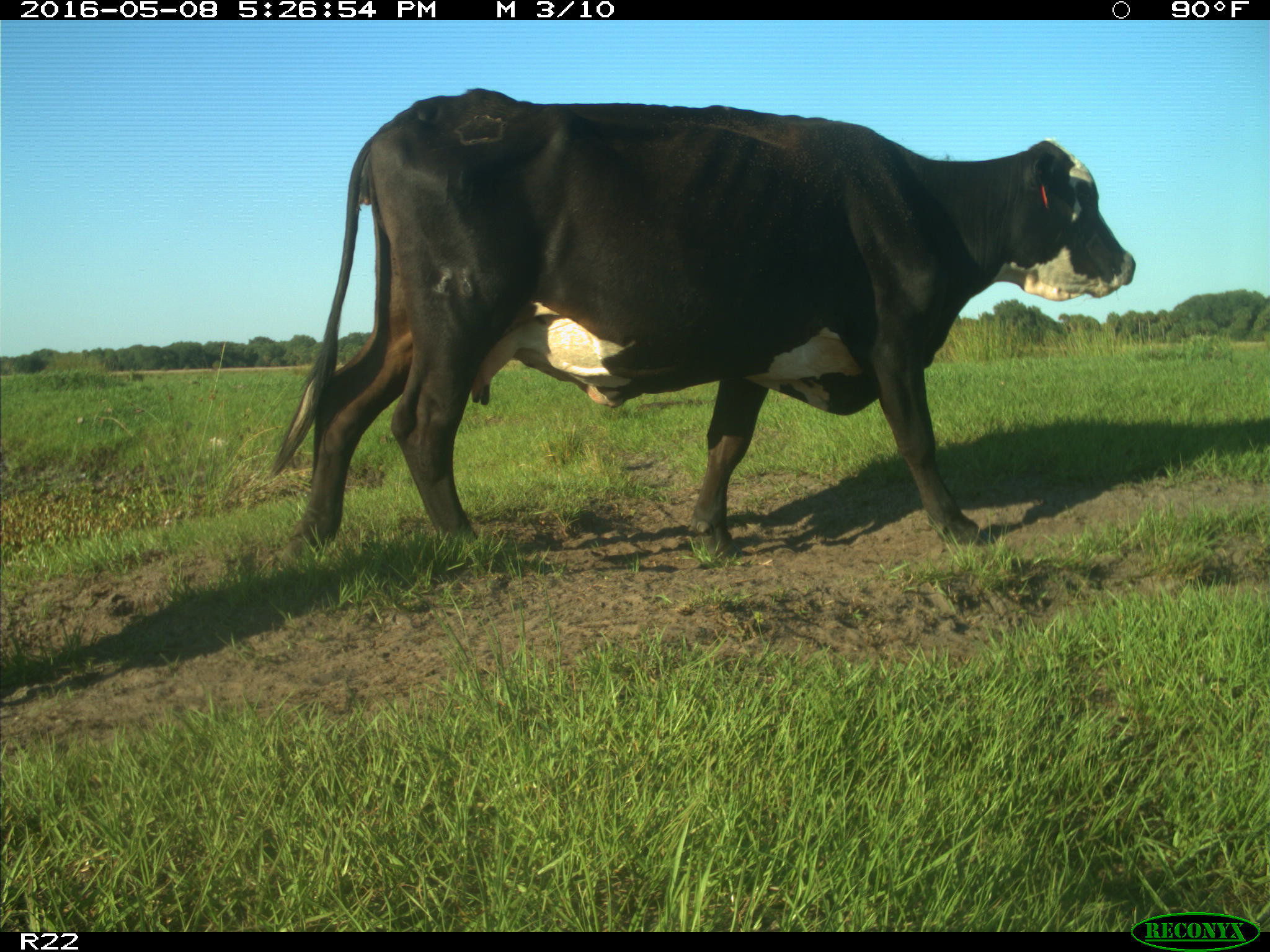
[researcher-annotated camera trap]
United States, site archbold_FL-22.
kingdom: Animalia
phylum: Chordata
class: Mammalia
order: Artiodactyla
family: Bovidae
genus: Bos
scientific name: Bos taurus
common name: domestic cow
Bos taurus (domestic cow).